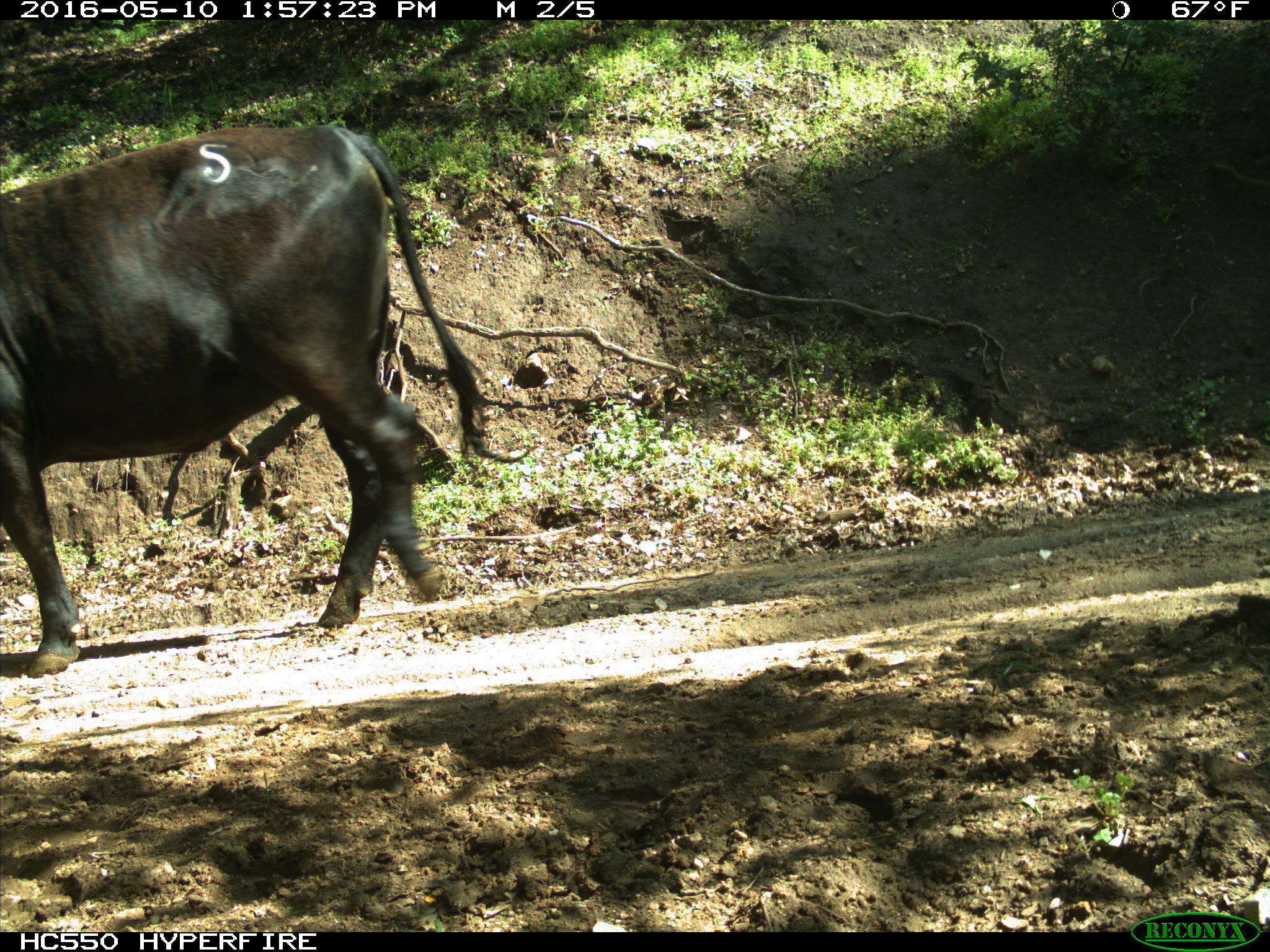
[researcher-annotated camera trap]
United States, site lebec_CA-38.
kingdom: Animalia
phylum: Chordata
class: Mammalia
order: Artiodactyla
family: Bovidae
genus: Bos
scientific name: Bos taurus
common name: domestic cow